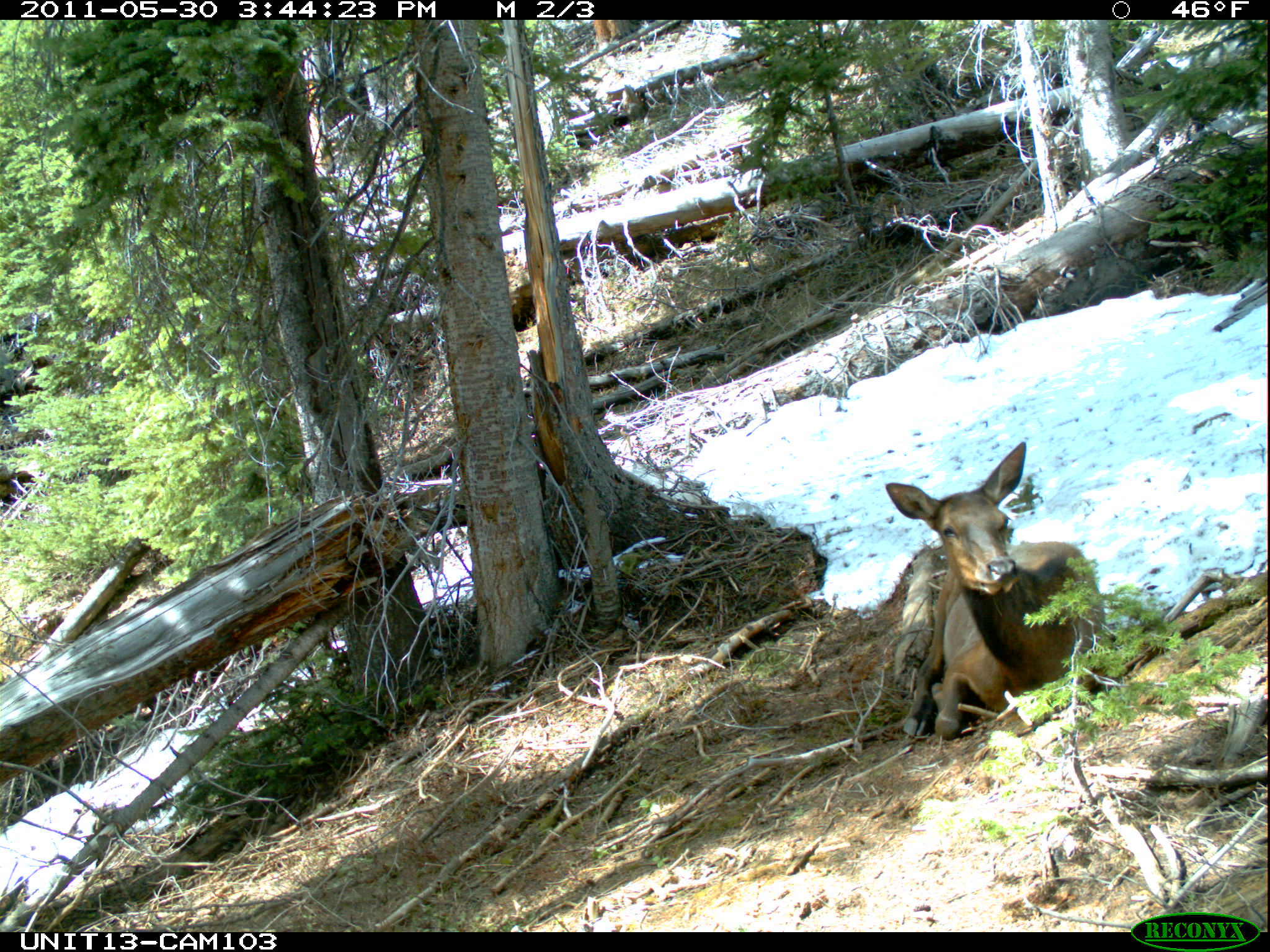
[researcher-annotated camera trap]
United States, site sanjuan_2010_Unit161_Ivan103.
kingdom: Animalia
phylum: Chordata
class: Mammalia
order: Artiodactyla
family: Cervidae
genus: Cervus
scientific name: Cervus elaphus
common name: red deer